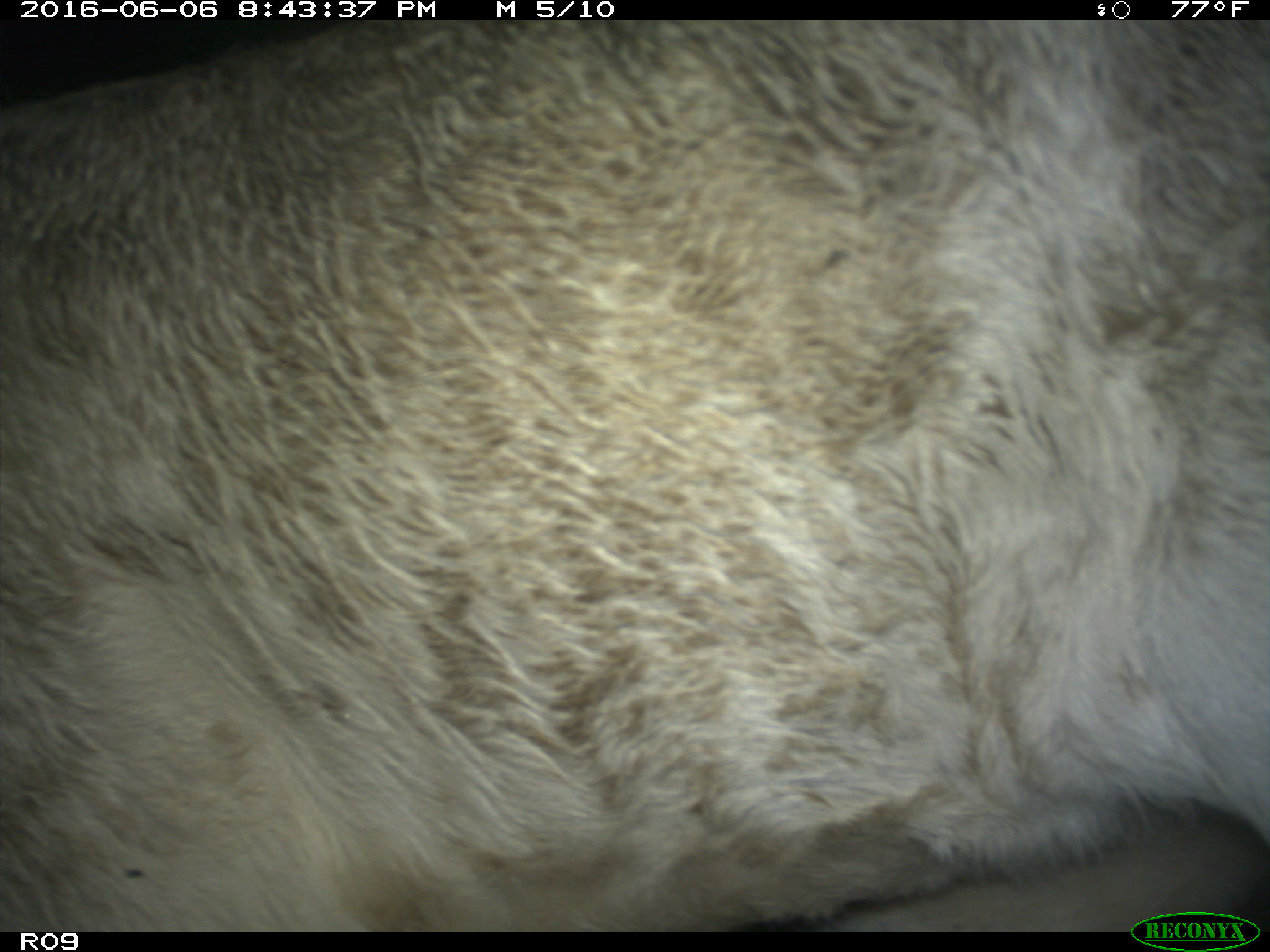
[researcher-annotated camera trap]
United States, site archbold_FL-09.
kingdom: Animalia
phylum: Chordata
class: Mammalia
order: Artiodactyla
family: Bovidae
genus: Bos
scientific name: Bos taurus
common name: domestic cow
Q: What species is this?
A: Bos taurus (domestic cow).